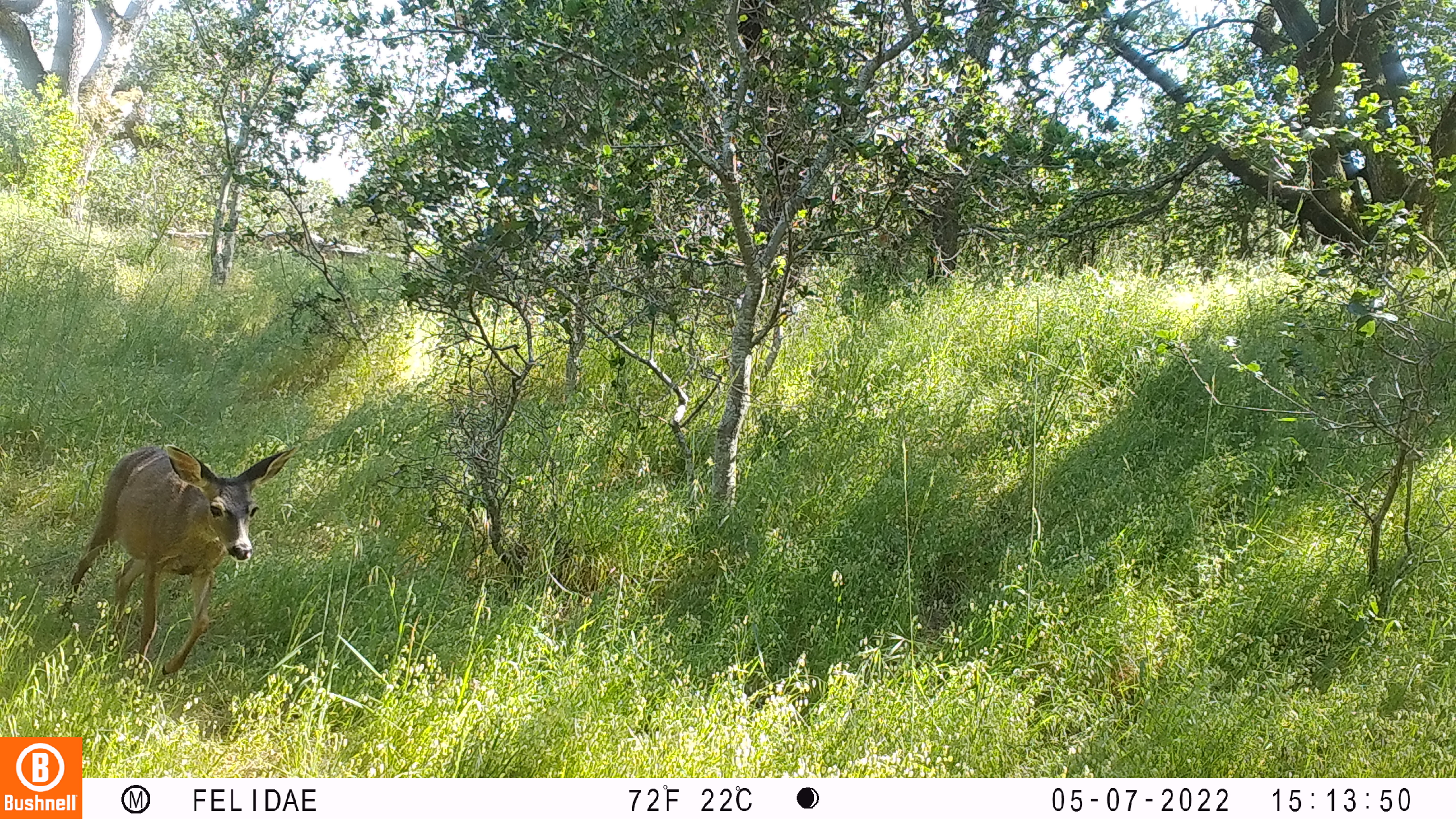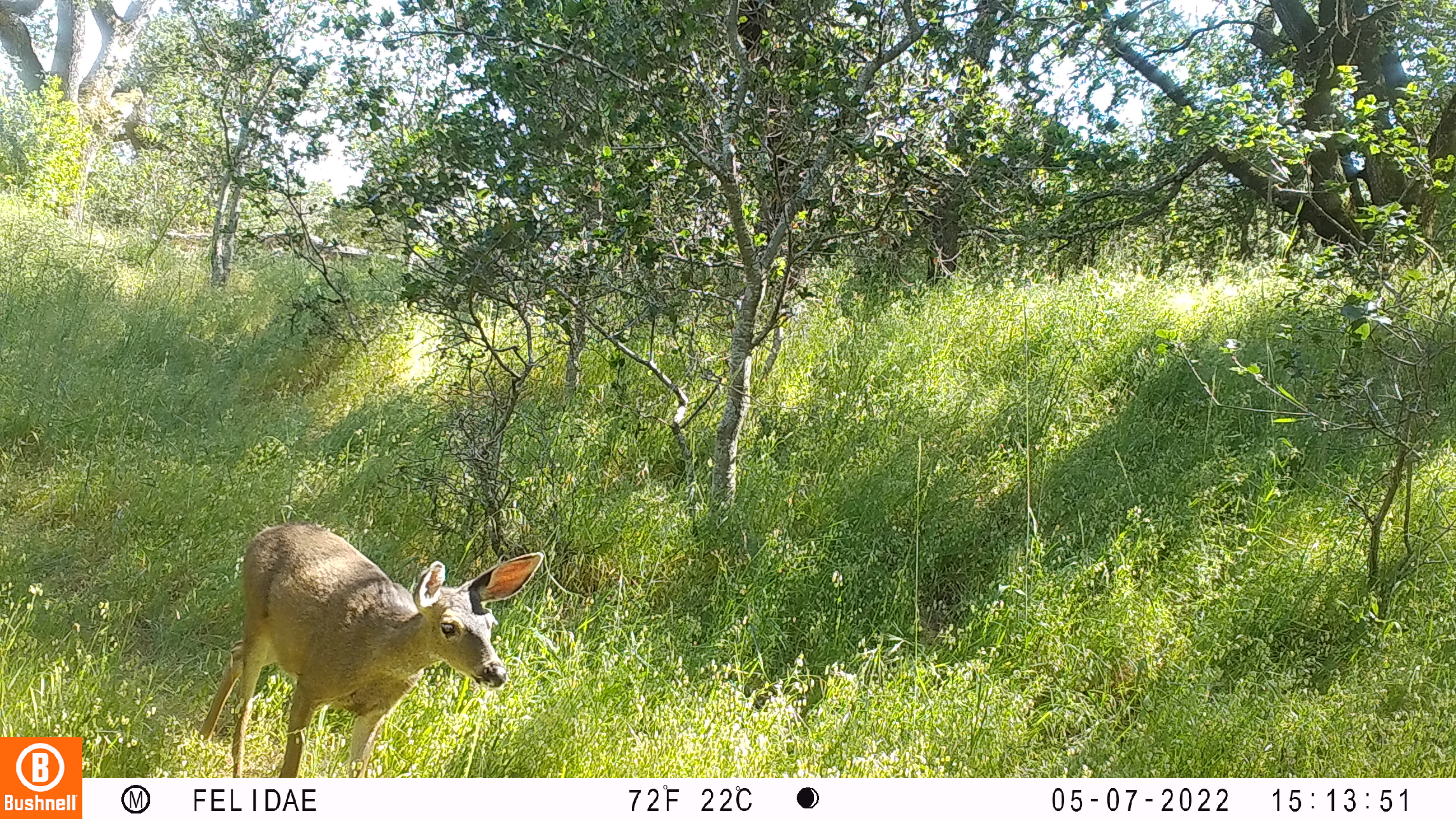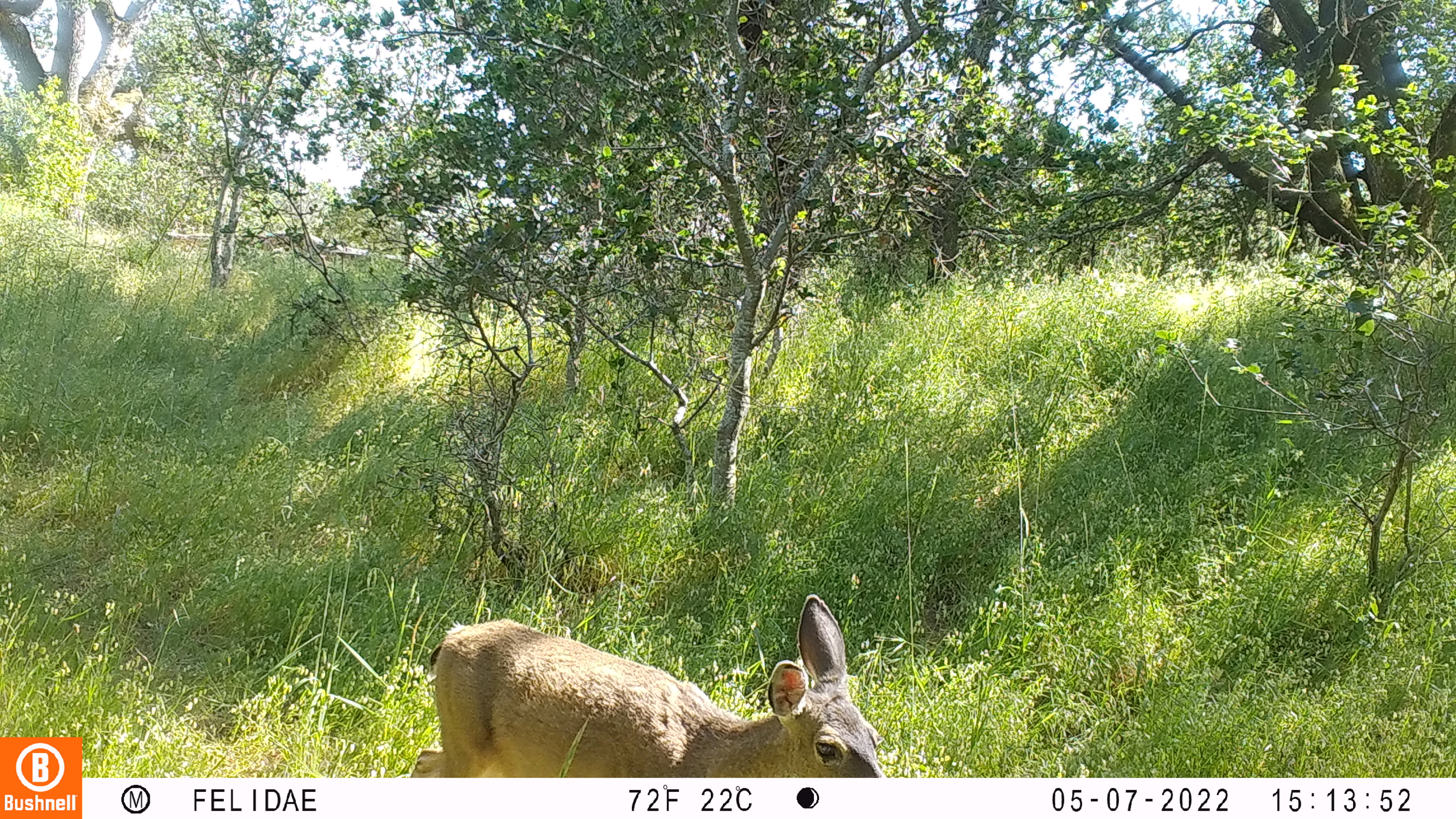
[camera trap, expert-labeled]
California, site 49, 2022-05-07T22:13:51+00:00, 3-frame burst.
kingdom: Animalia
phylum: Chordata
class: Mammalia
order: Artiodactyla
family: Cervidae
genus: Odocoileus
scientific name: Odocoileus hemionus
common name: mule deer